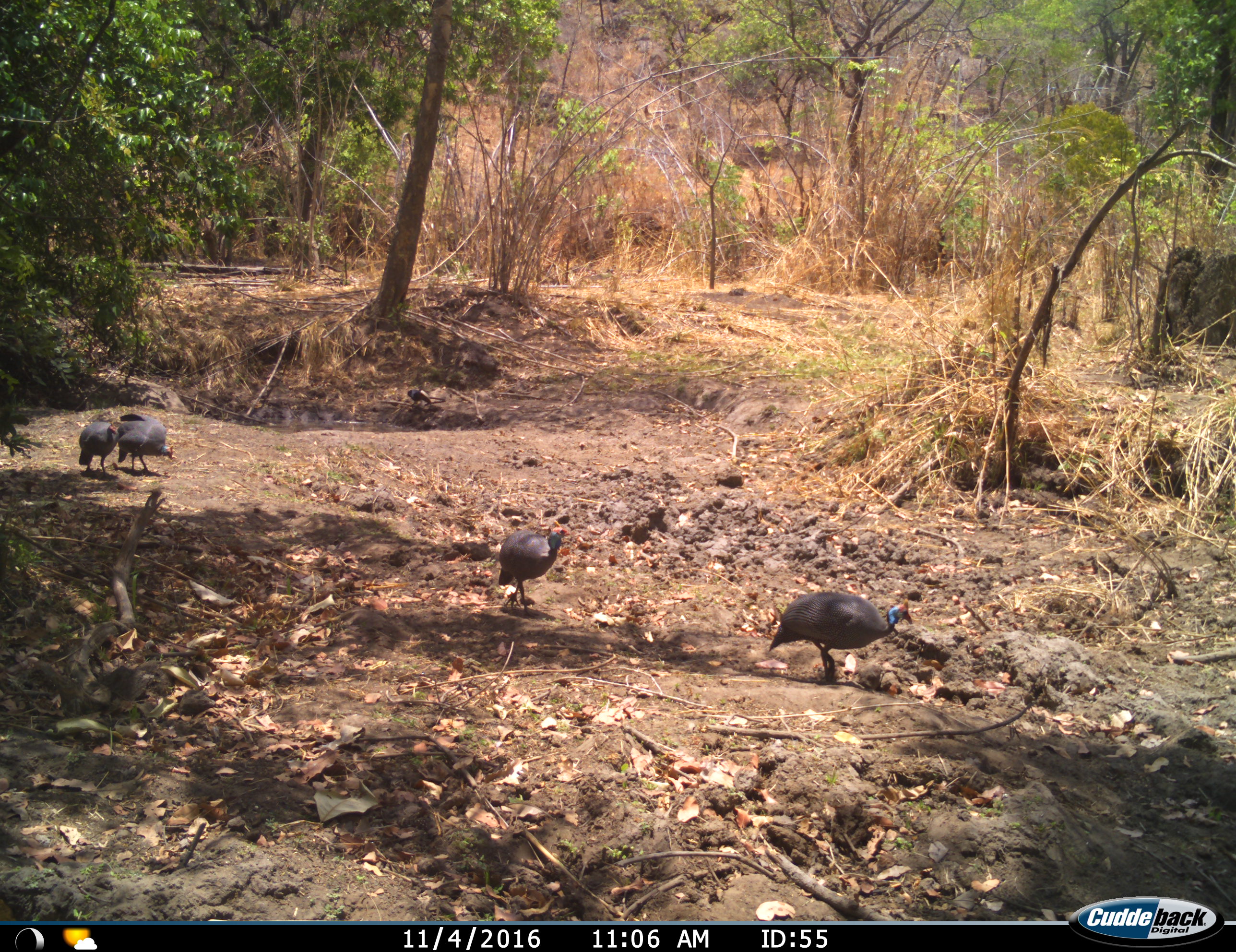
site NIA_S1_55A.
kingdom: Animalia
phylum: Chordata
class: Aves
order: Galliformes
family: Numididae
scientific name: Numididae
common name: guineafowl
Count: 4.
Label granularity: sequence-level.